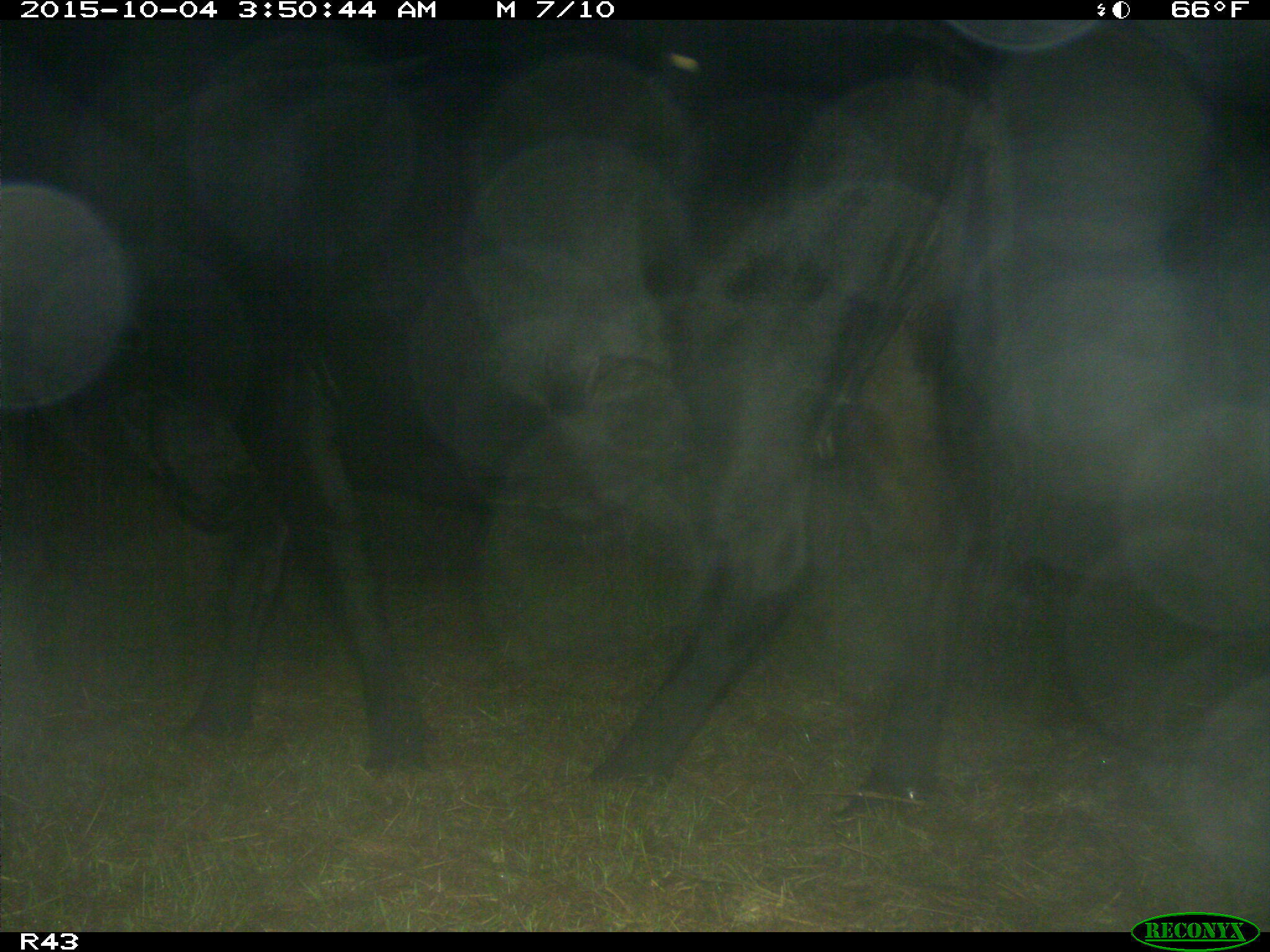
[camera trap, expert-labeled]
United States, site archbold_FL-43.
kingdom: Animalia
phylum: Chordata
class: Mammalia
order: Artiodactyla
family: Bovidae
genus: Bos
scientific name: Bos taurus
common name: domestic cow